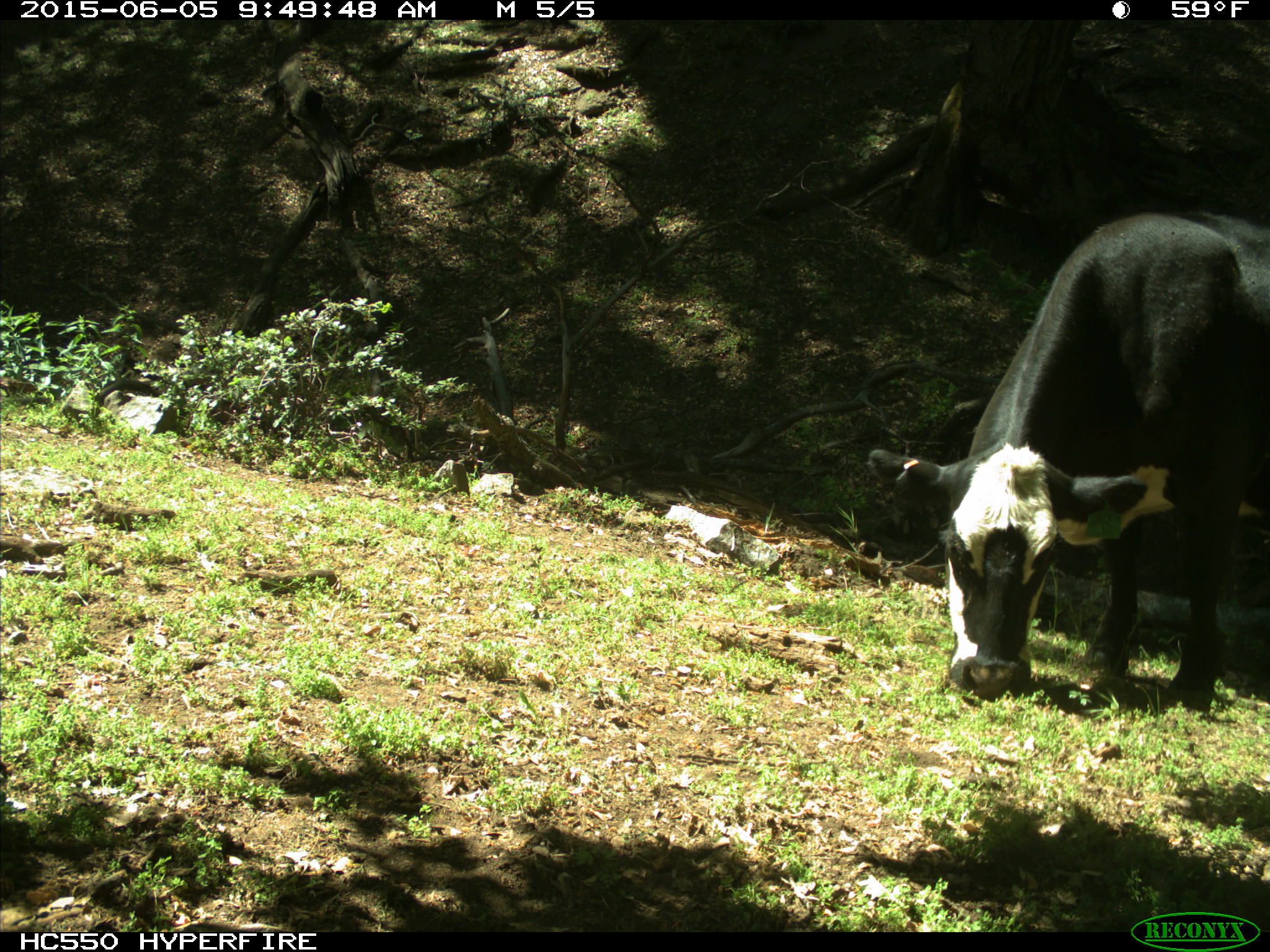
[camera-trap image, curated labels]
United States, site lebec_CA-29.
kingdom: Animalia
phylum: Chordata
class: Mammalia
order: Artiodactyla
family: Bovidae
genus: Bos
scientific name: Bos taurus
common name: domestic cow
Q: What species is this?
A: Bos taurus (domestic cow).